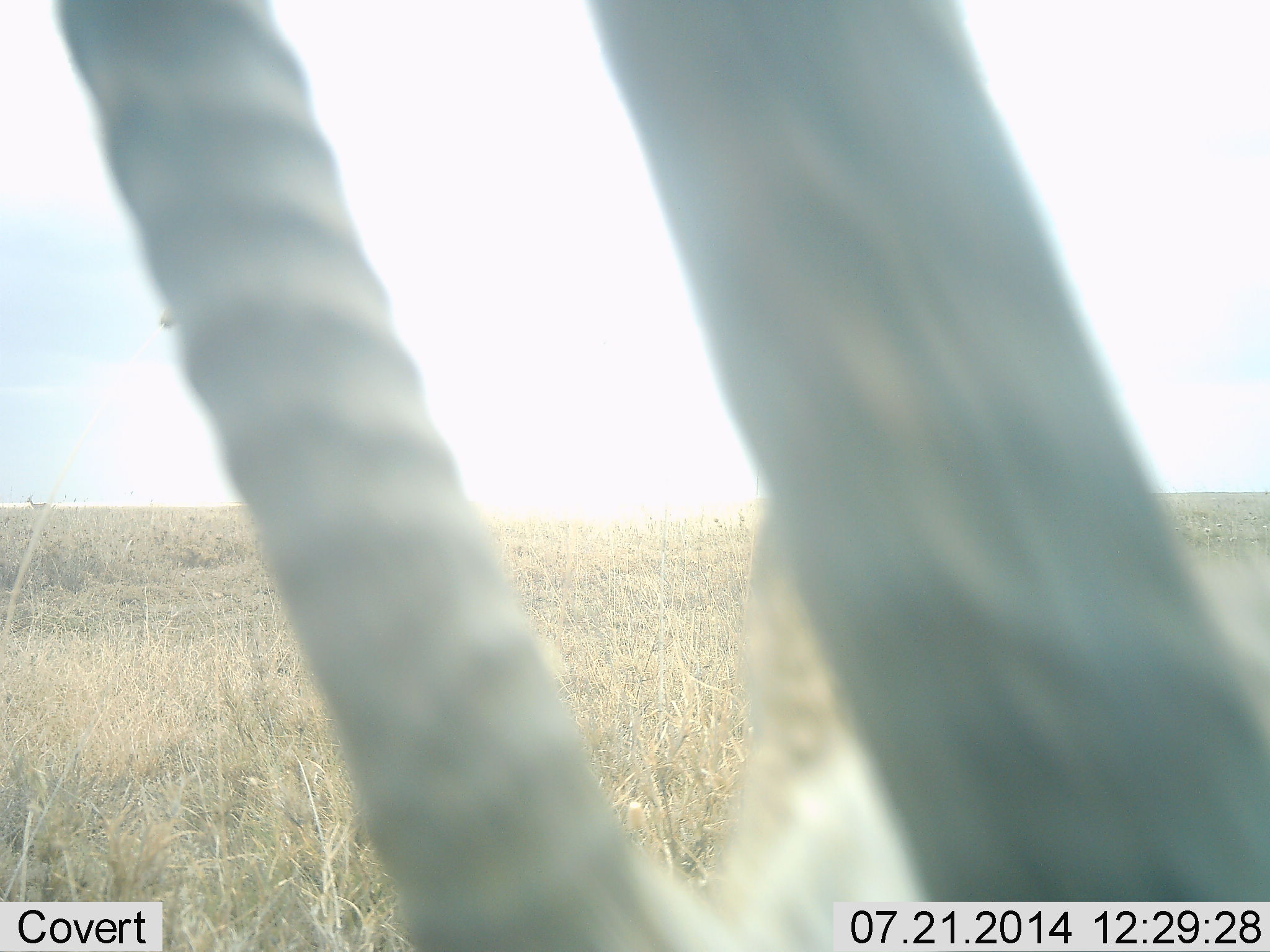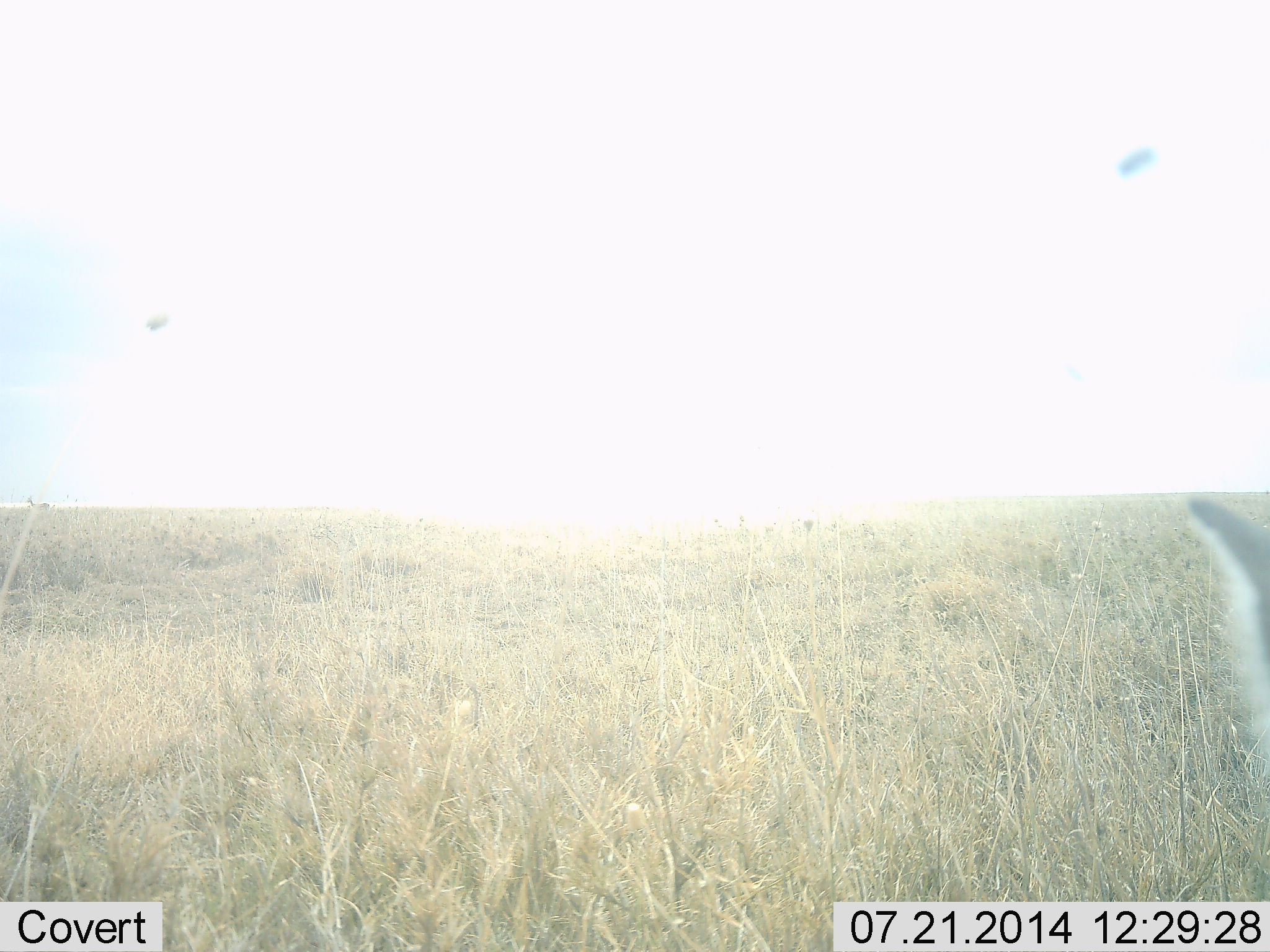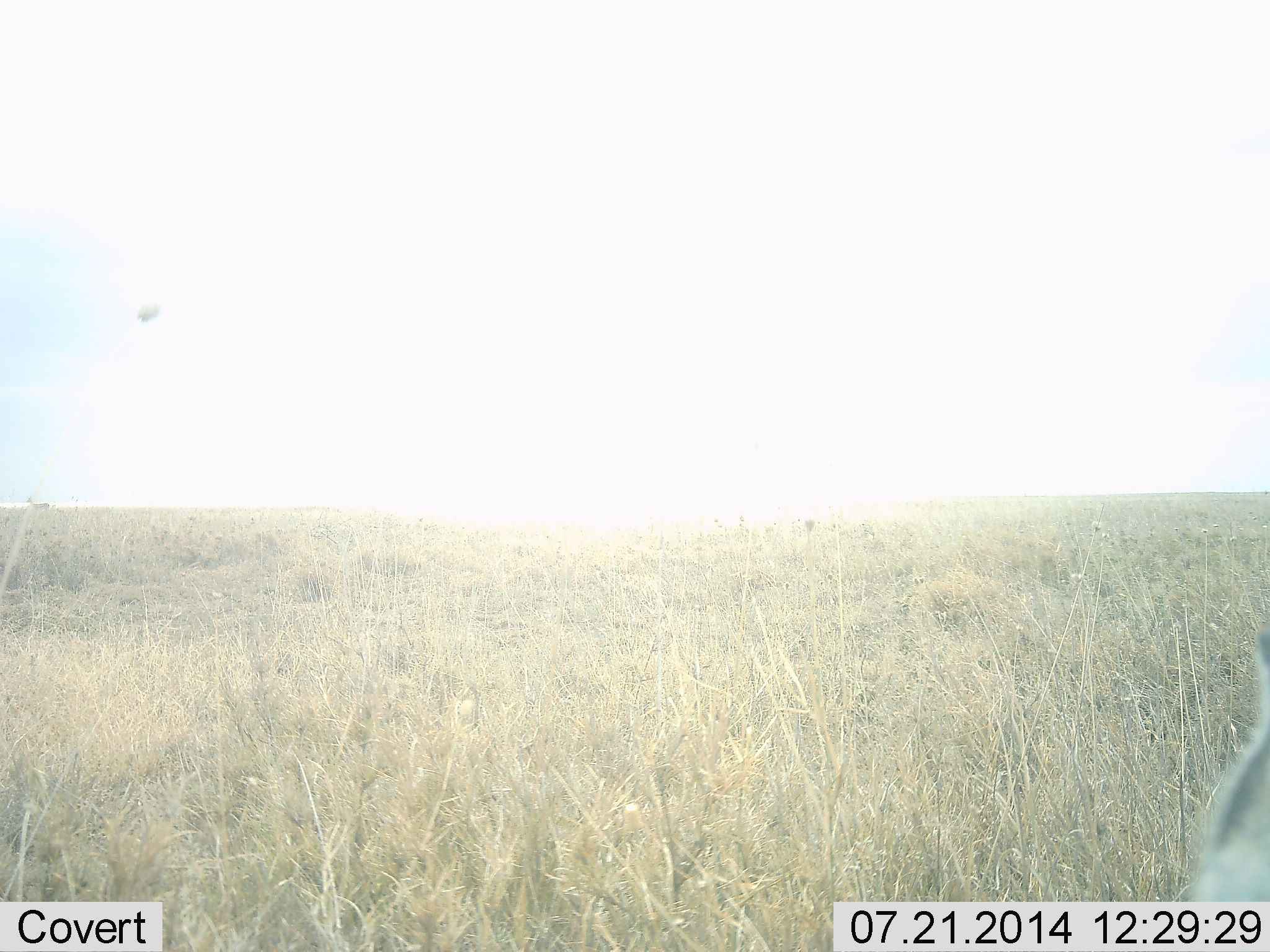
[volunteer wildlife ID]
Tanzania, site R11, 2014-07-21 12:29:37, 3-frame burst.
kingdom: Animalia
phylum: Chordata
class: Mammalia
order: Artiodactyla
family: Bovidae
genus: Nanger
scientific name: Nanger granti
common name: grant's gazelle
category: gazellegrants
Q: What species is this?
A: Gazellegrants (grant's gazelle) (Nanger granti).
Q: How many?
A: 1.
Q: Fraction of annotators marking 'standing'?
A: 30%.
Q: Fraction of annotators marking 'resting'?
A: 30%.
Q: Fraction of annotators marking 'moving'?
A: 40%.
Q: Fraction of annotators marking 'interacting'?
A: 10%.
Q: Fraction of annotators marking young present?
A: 0%.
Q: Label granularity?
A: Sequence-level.